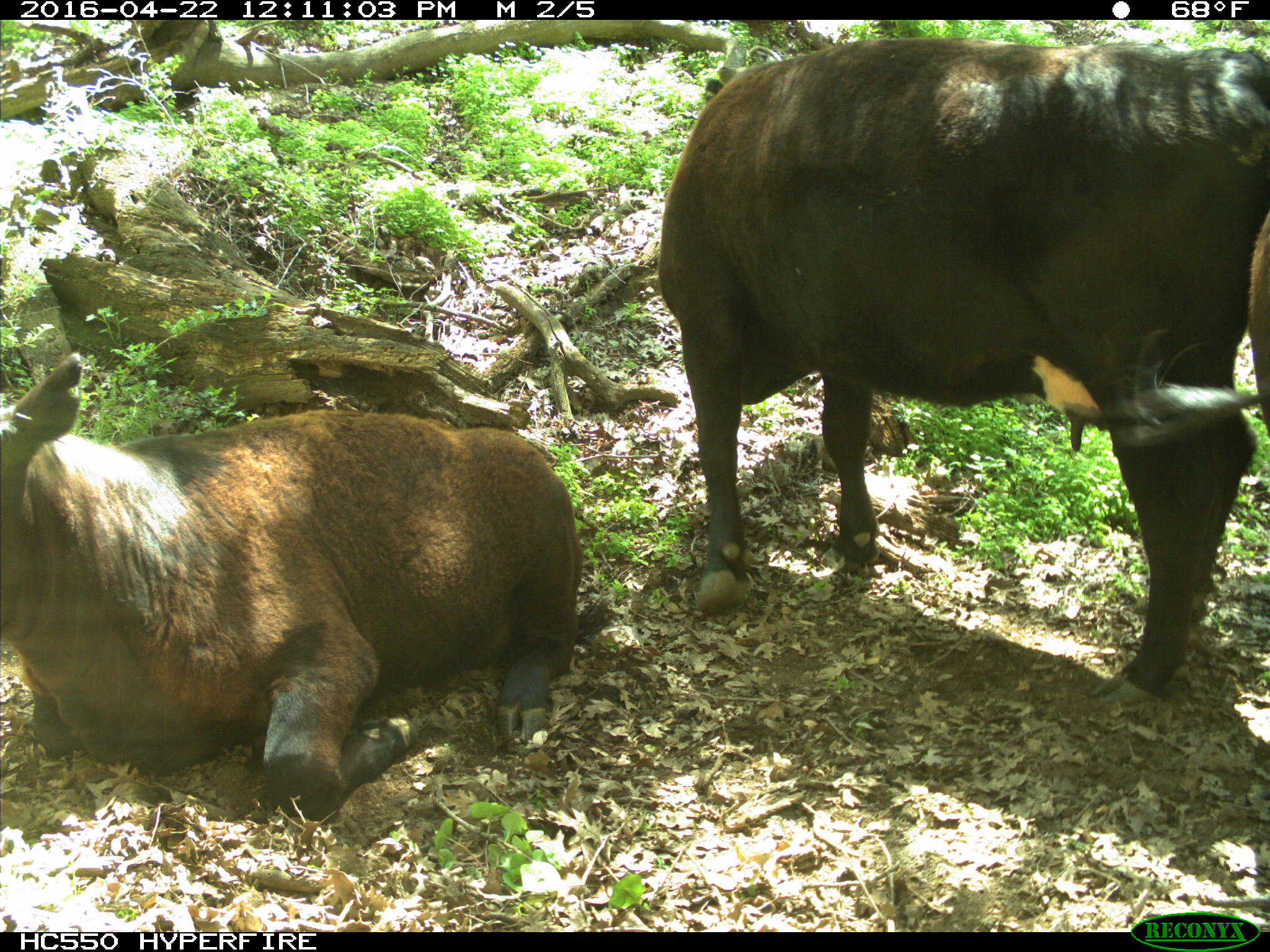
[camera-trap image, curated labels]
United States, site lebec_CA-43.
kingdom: Animalia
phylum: Chordata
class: Mammalia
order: Artiodactyla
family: Bovidae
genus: Bos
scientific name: Bos taurus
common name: domestic cow